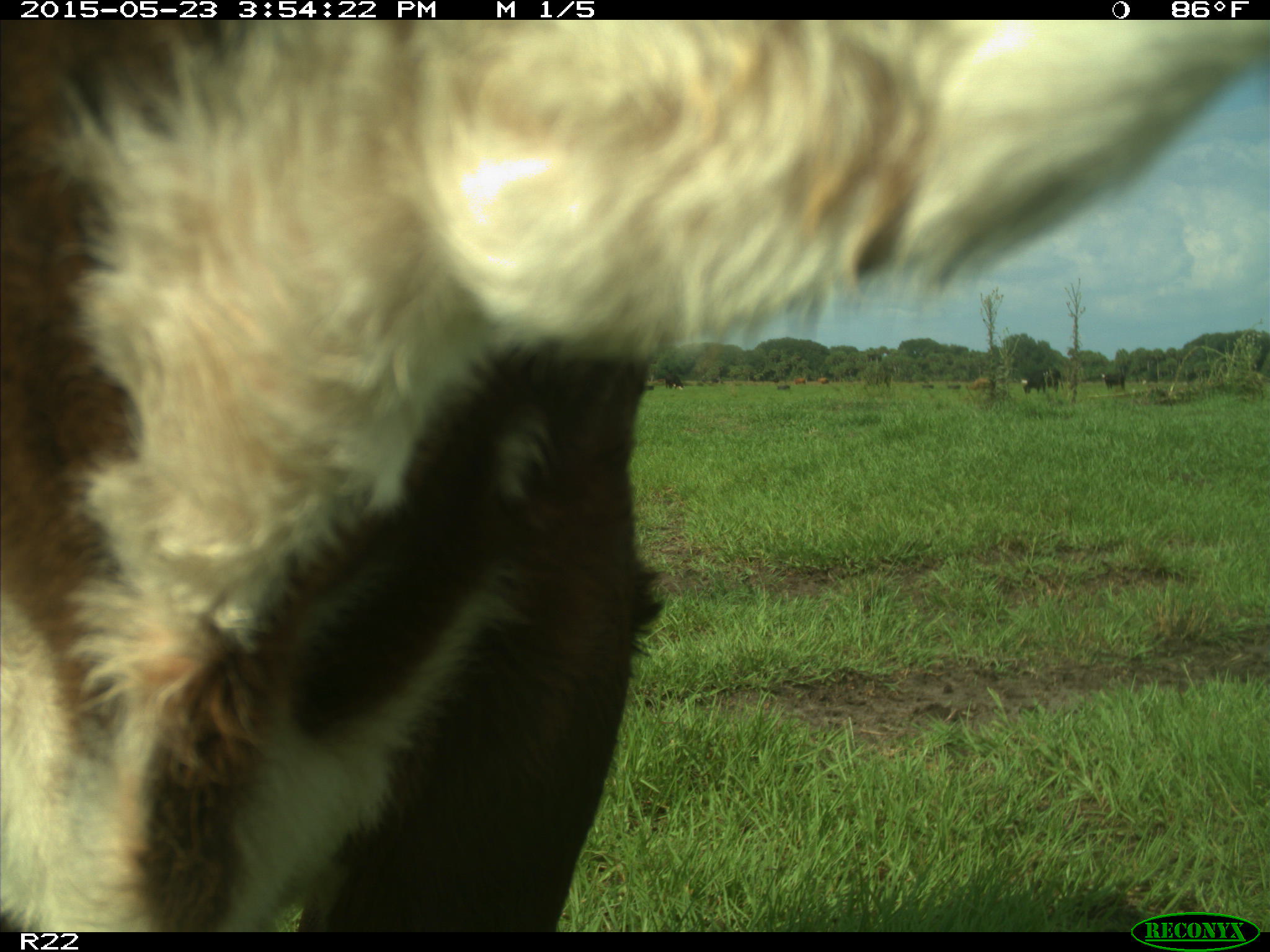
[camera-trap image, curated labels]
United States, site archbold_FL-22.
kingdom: Animalia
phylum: Chordata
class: Mammalia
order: Artiodactyla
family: Bovidae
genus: Bos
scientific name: Bos taurus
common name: domestic cow